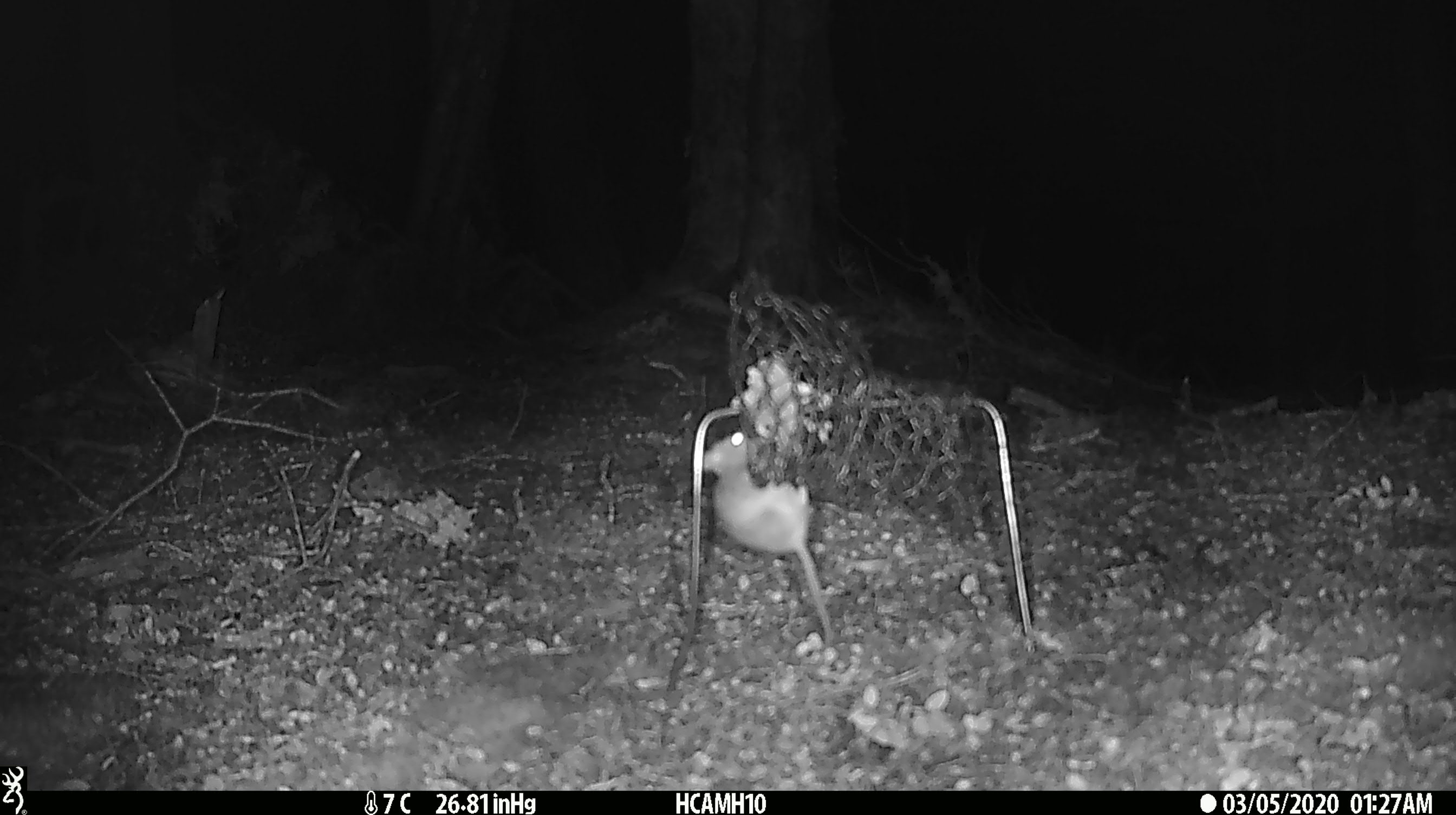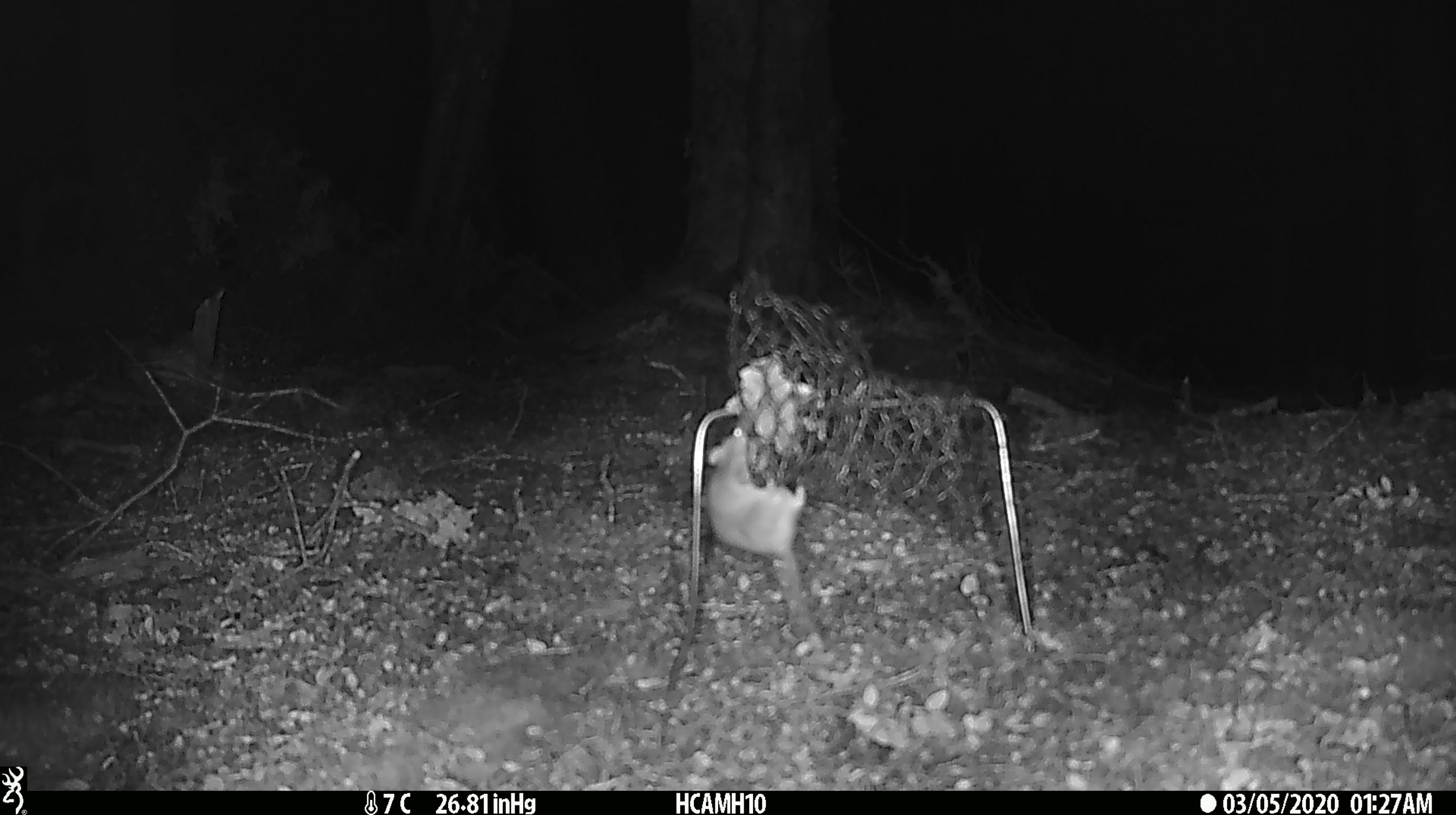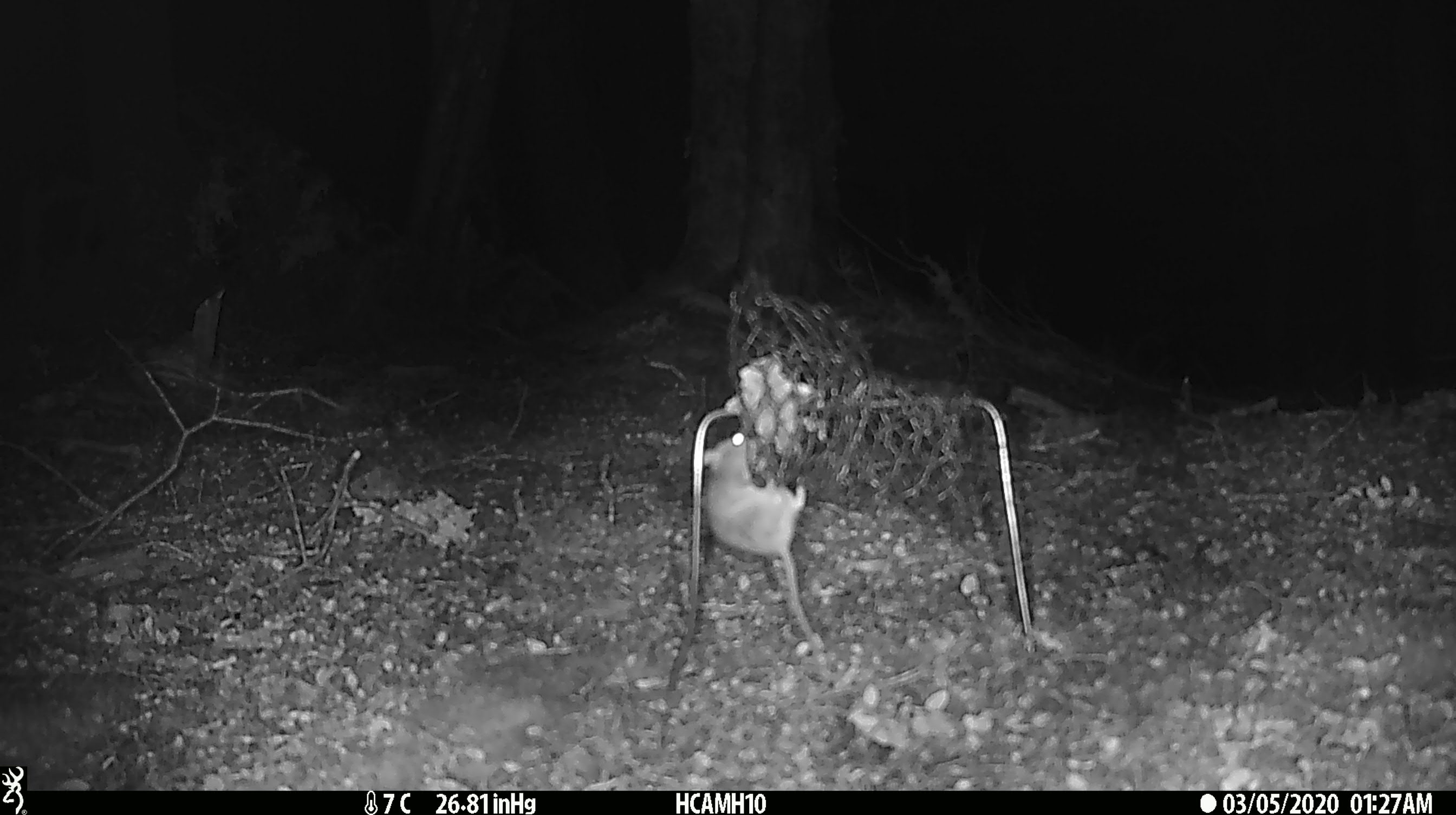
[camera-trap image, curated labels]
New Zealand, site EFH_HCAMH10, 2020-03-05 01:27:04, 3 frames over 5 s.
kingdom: Animalia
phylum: Chordata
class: Mammalia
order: Rodentia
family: Muridae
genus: Mus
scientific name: Mus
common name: mouse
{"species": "mouse (Mus)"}